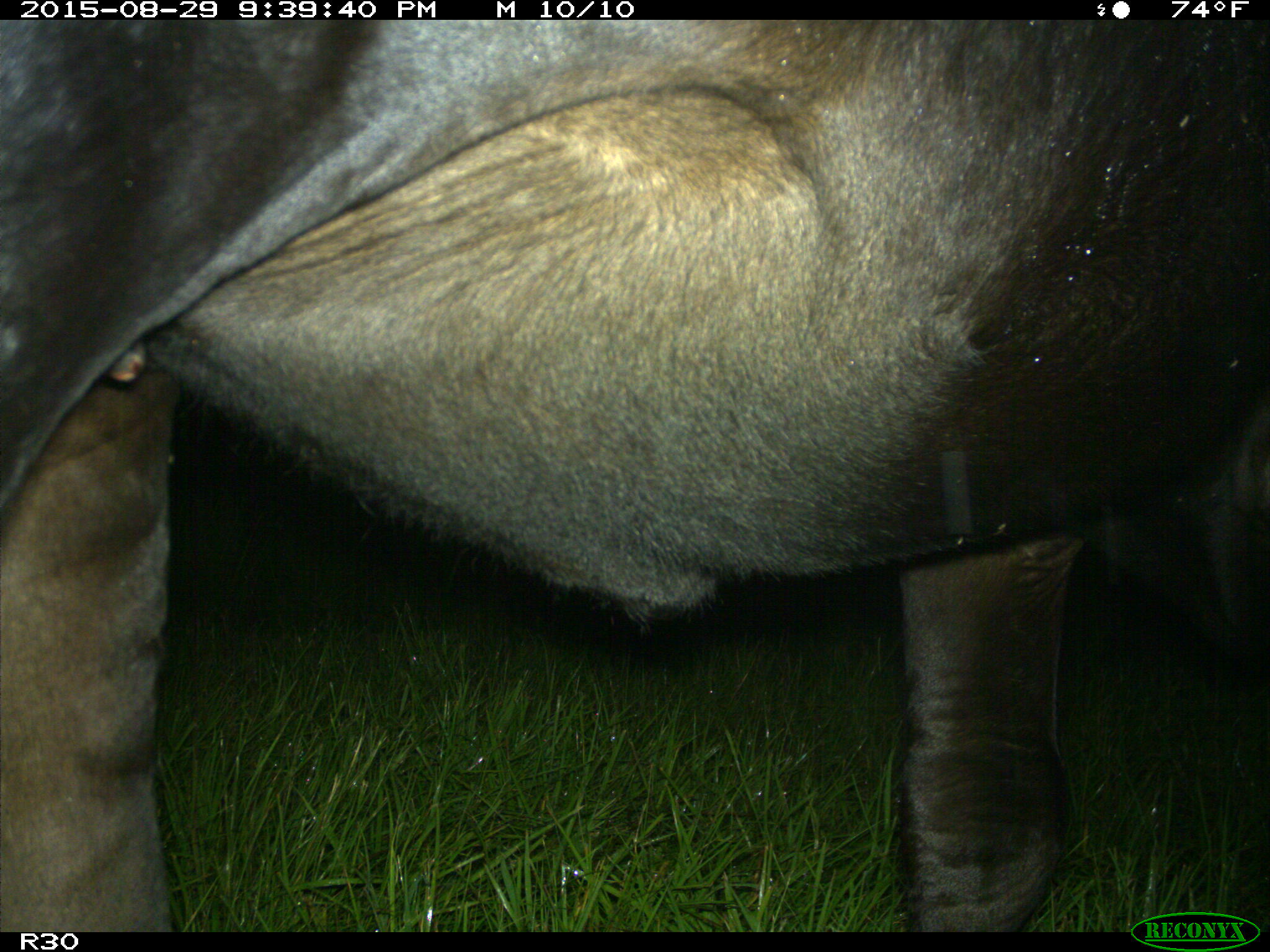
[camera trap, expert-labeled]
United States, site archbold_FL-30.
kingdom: Animalia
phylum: Chordata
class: Mammalia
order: Artiodactyla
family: Bovidae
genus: Bos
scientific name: Bos taurus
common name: domestic cow